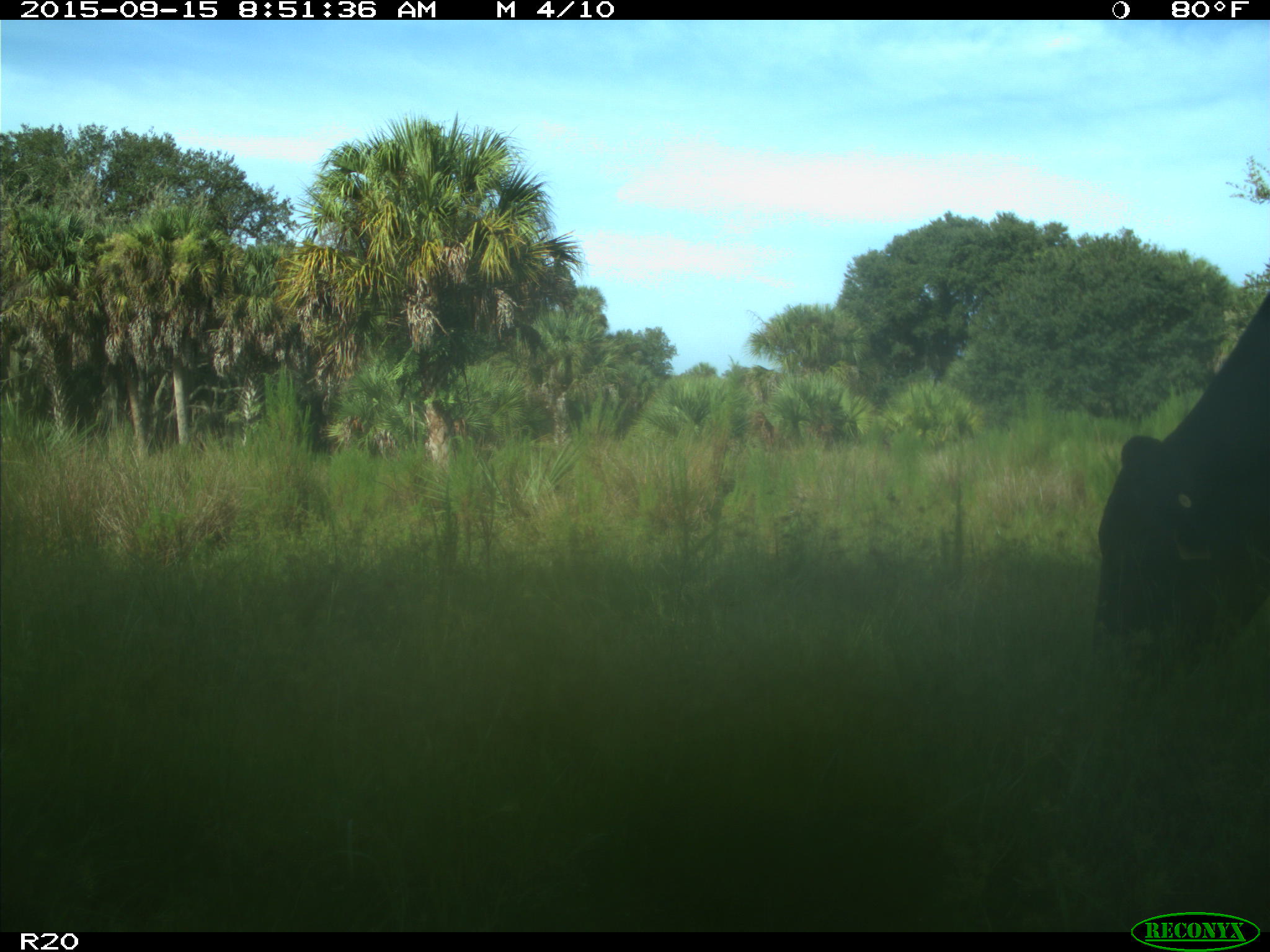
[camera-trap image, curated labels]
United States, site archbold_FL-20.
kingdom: Animalia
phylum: Chordata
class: Mammalia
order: Artiodactyla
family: Bovidae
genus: Bos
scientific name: Bos taurus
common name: domestic cow